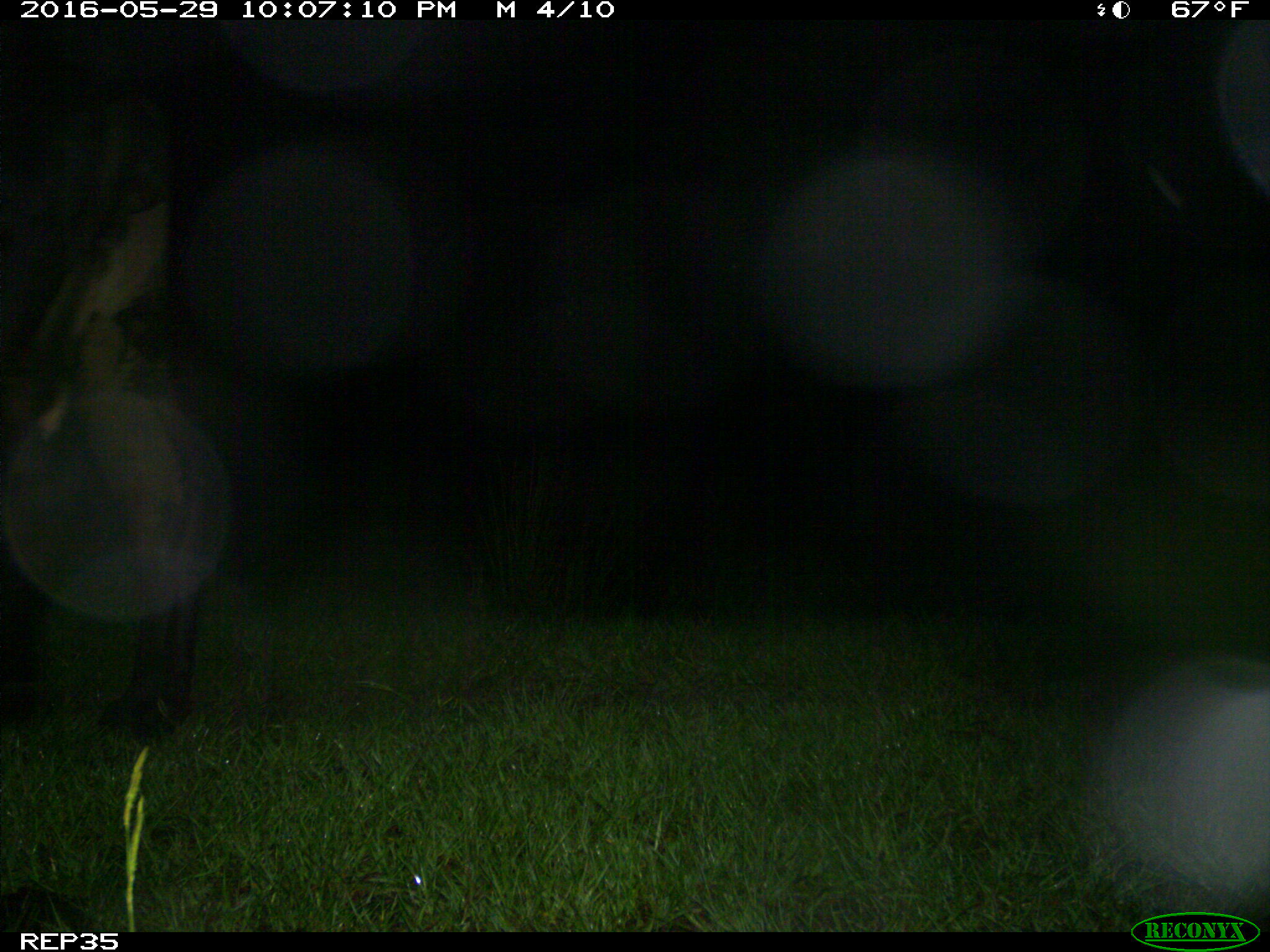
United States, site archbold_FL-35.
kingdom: Animalia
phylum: Chordata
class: Mammalia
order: Artiodactyla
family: Bovidae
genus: Bos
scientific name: Bos taurus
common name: domestic cow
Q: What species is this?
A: Bos taurus (domestic cow).